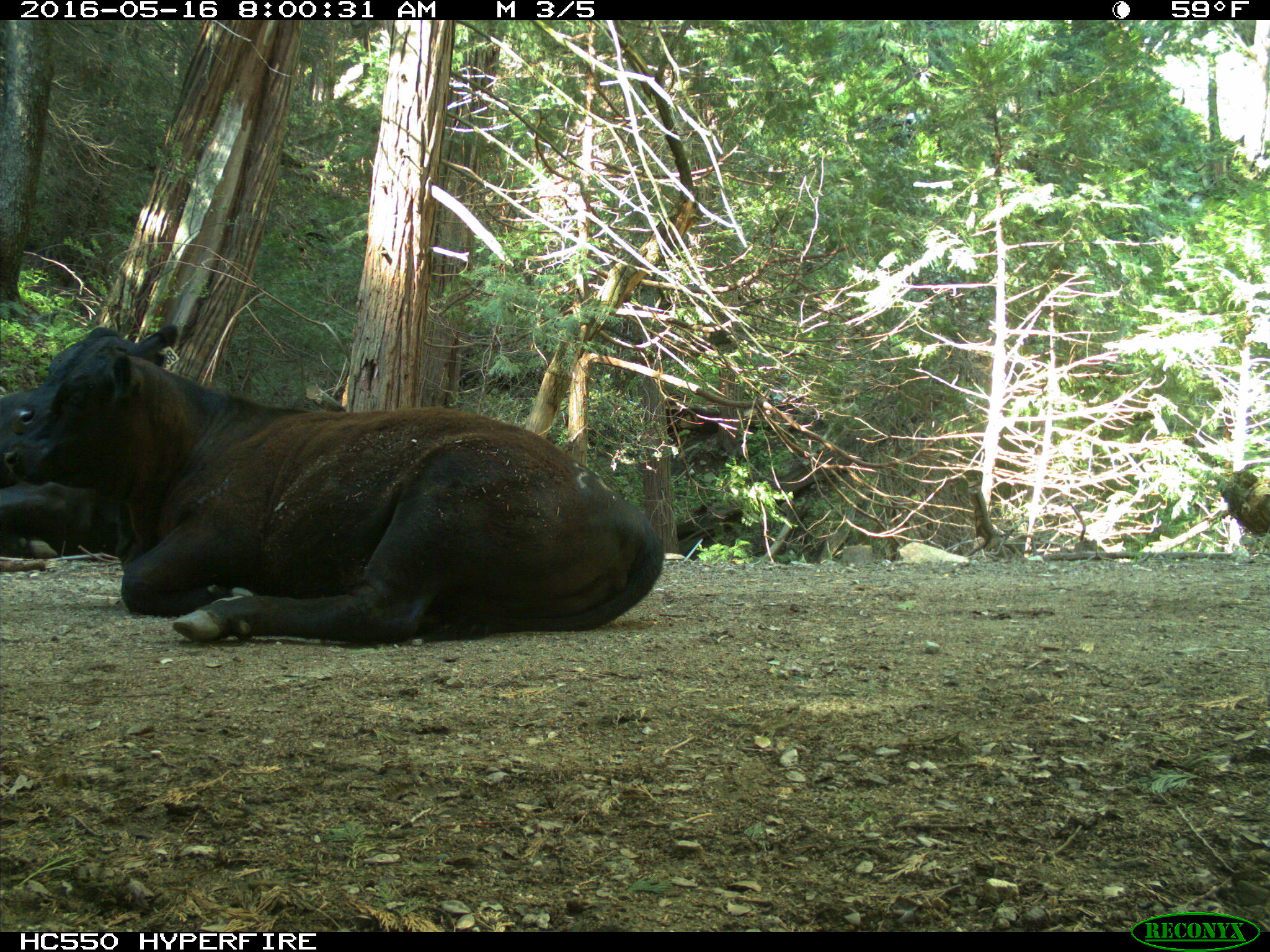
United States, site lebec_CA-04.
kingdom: Animalia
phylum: Chordata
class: Mammalia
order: Artiodactyla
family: Bovidae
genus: Bos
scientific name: Bos taurus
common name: domestic cow